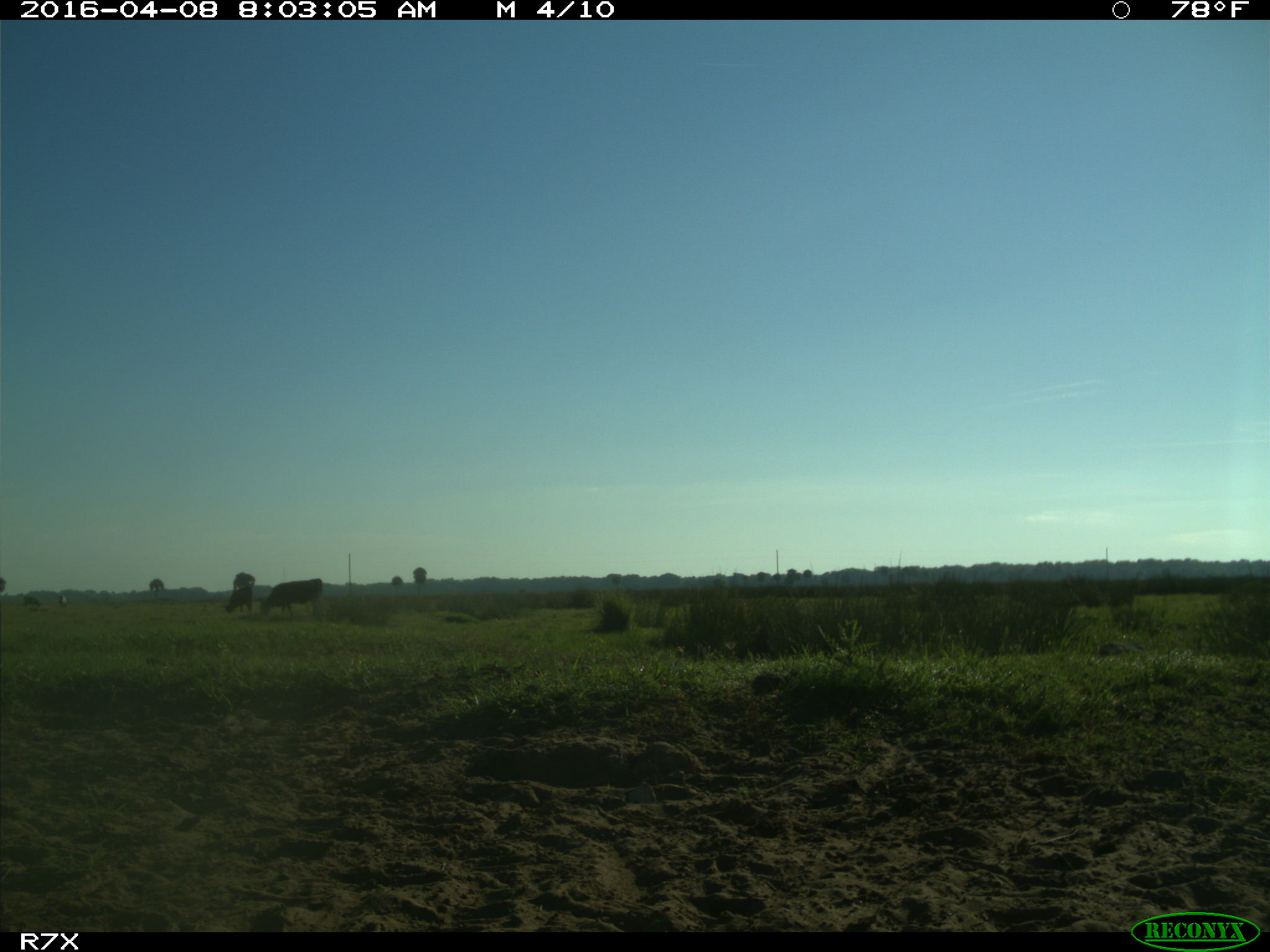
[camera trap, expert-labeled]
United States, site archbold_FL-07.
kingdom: Animalia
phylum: Chordata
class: Mammalia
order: Artiodactyla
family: Bovidae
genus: Bos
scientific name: Bos taurus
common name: domestic cow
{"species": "Bos taurus (domestic cow)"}